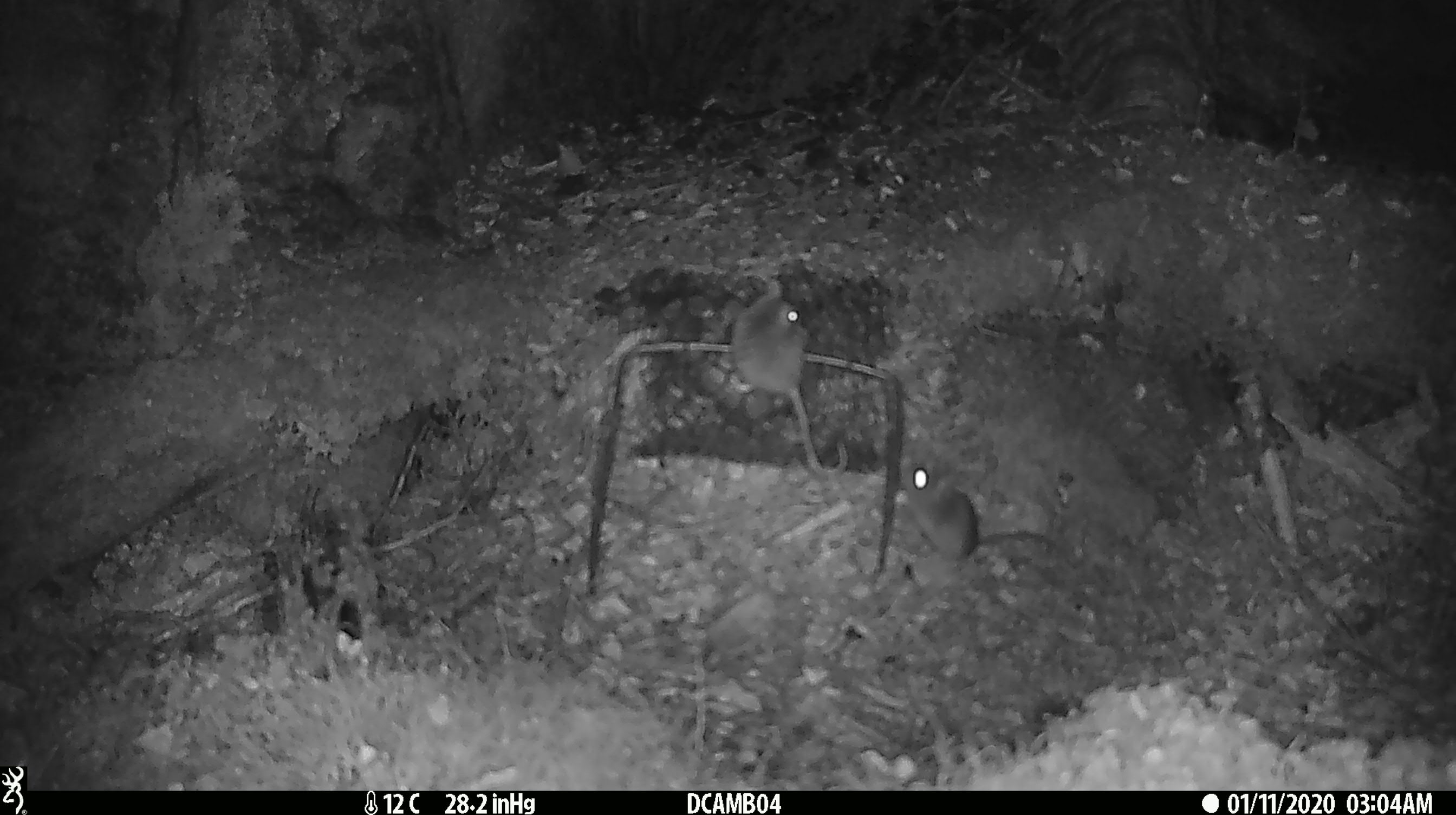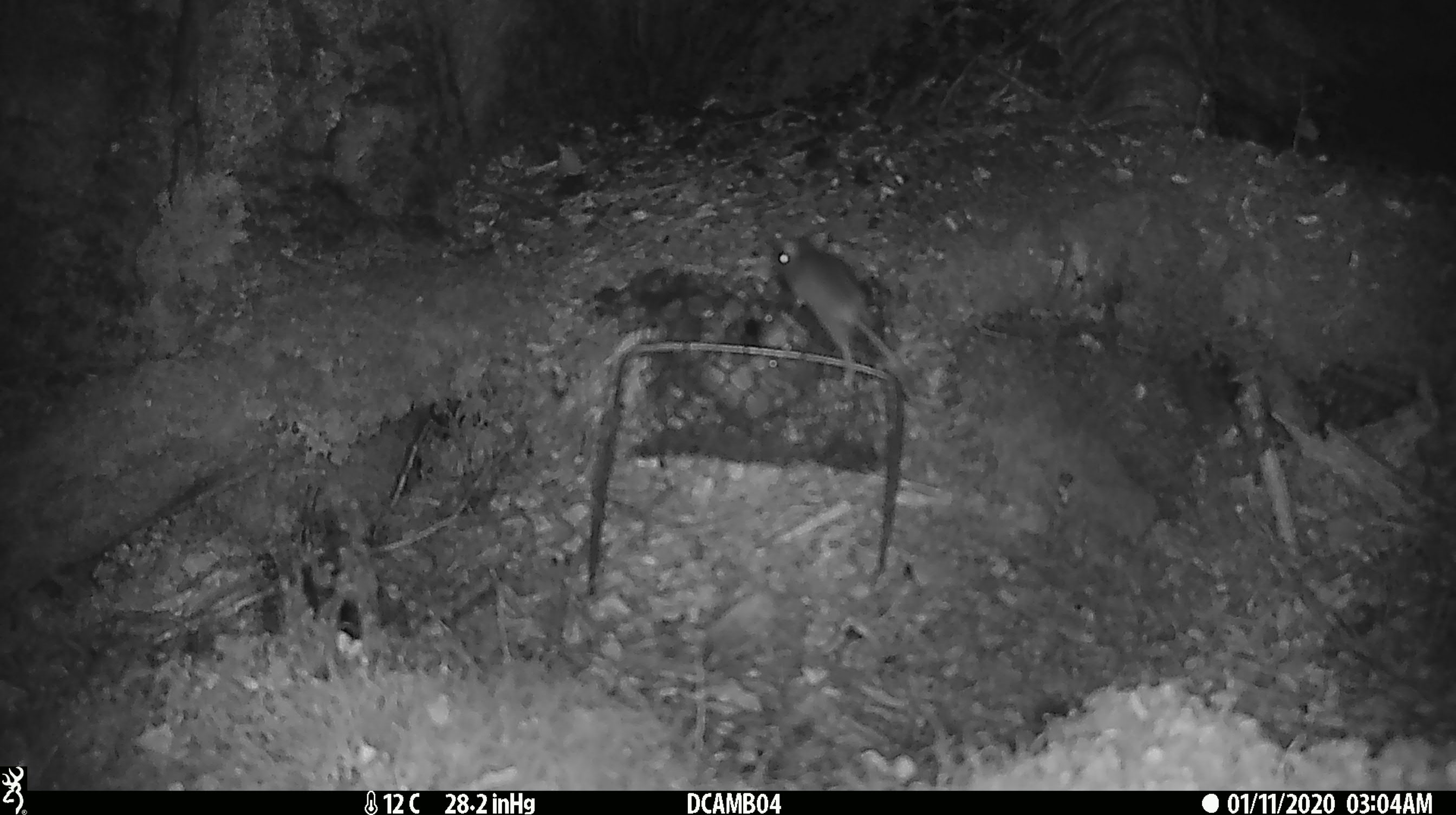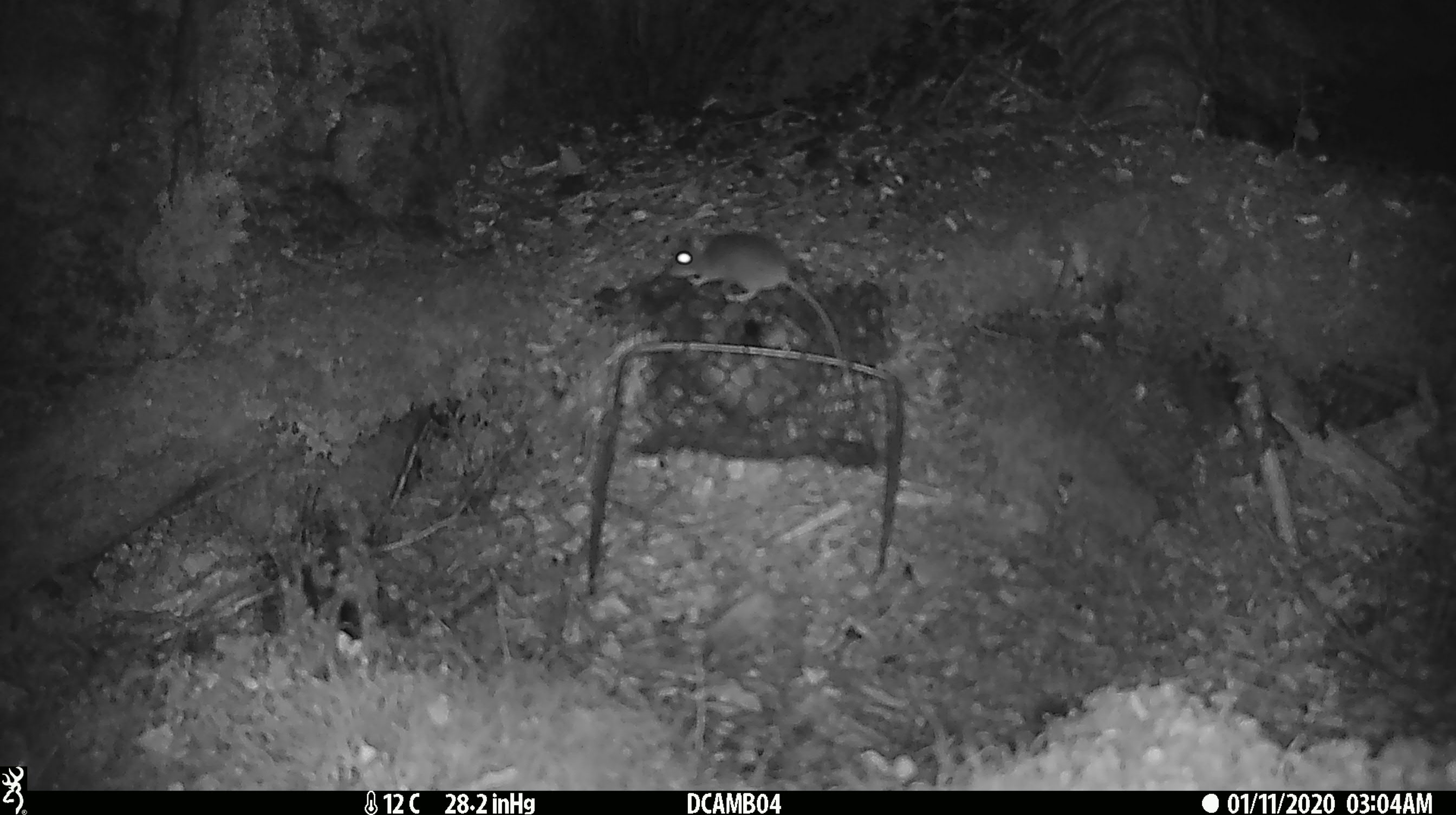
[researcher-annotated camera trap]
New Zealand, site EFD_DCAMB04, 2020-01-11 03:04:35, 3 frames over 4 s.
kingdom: Animalia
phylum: Chordata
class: Mammalia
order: Rodentia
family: Muridae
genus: Mus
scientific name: Mus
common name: mouse